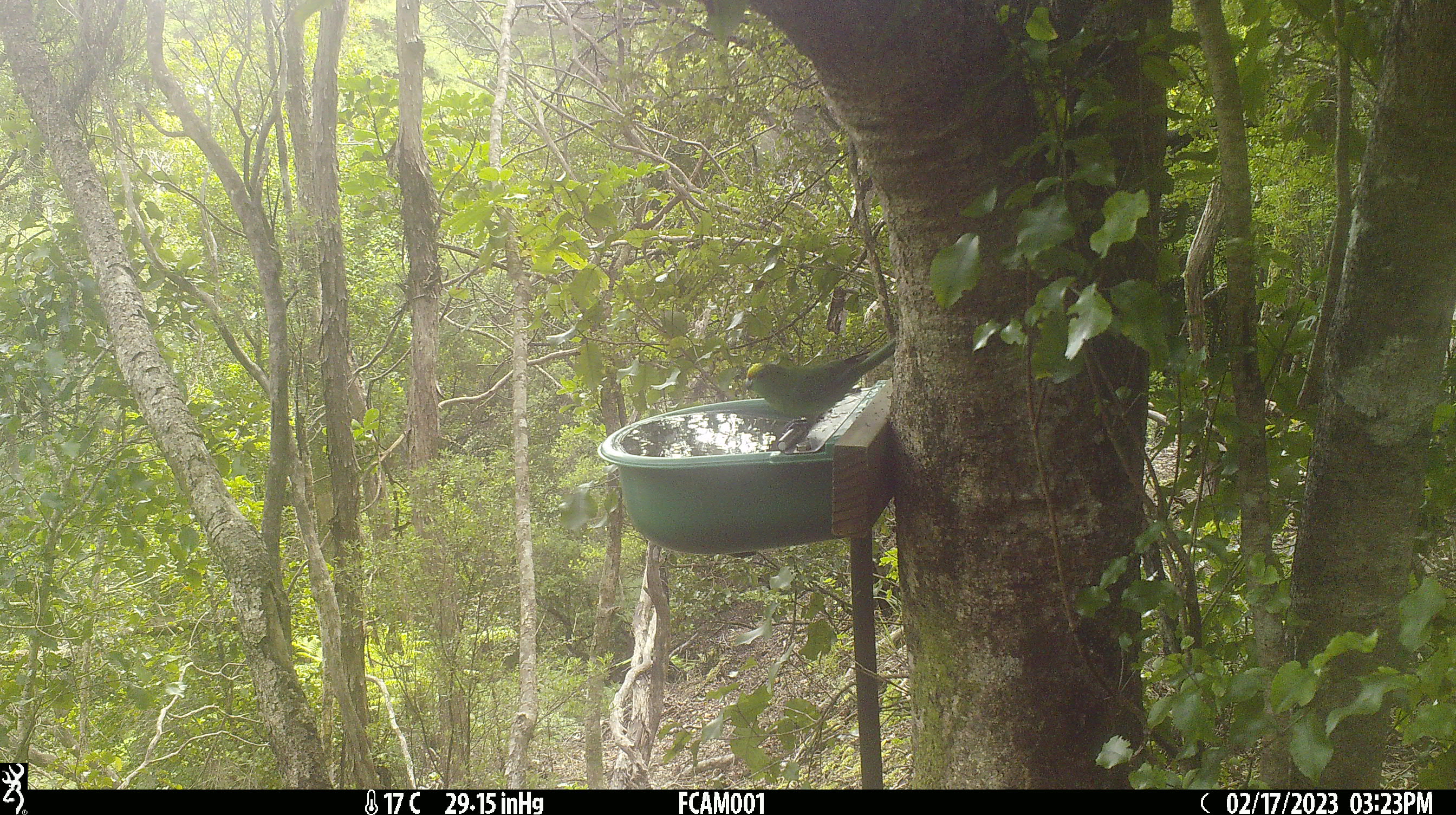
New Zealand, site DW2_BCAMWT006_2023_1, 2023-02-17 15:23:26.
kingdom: Animalia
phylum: Chordata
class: Aves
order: Psittaciformes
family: Psittaculidae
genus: Cyanoramphus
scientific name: Cyanoramphus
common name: parakeet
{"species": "parakeet (Cyanoramphus)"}